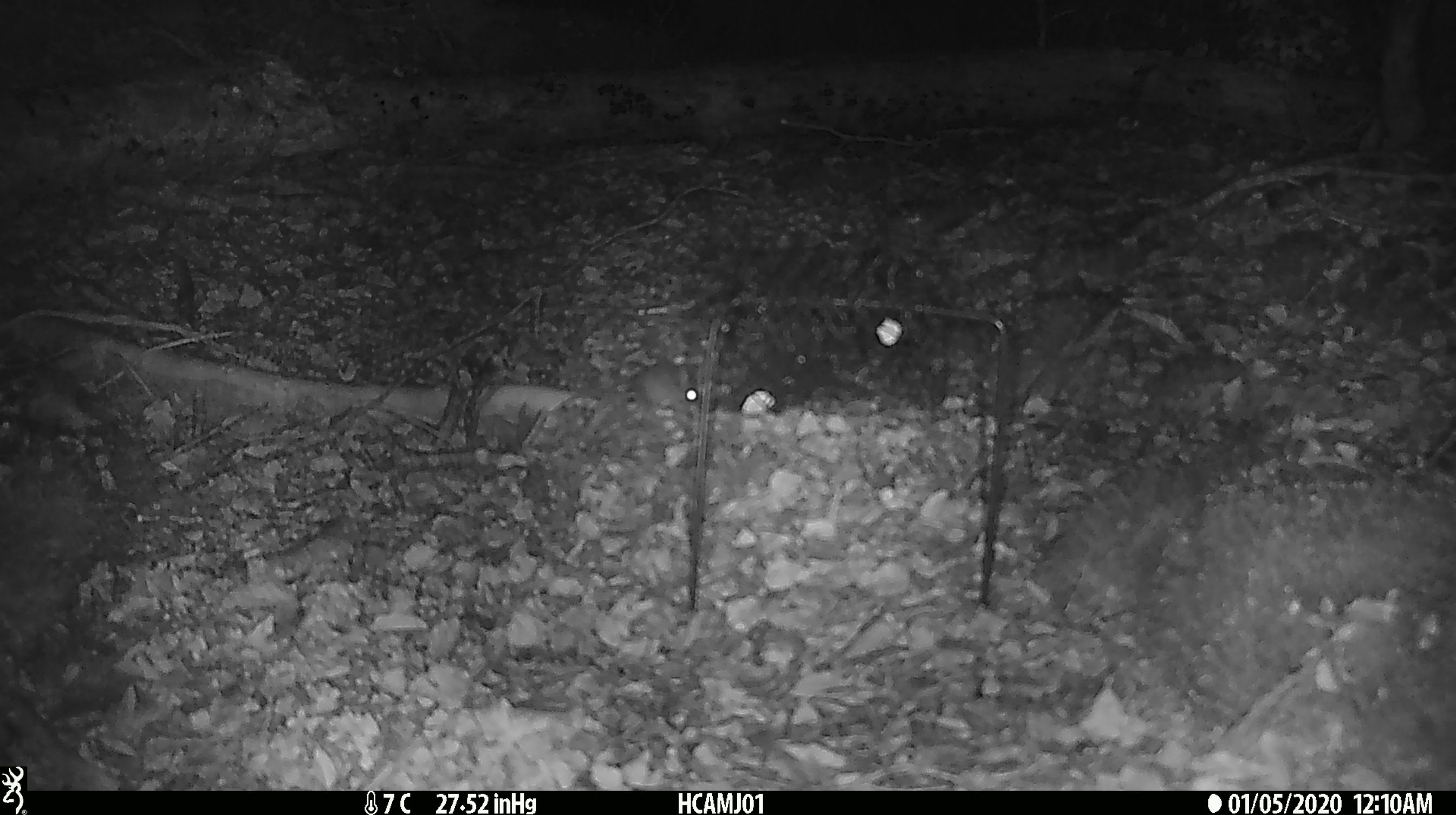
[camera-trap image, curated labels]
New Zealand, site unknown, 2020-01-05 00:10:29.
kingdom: Animalia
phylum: Chordata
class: Mammalia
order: Rodentia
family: Muridae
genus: Mus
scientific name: Mus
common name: mouse